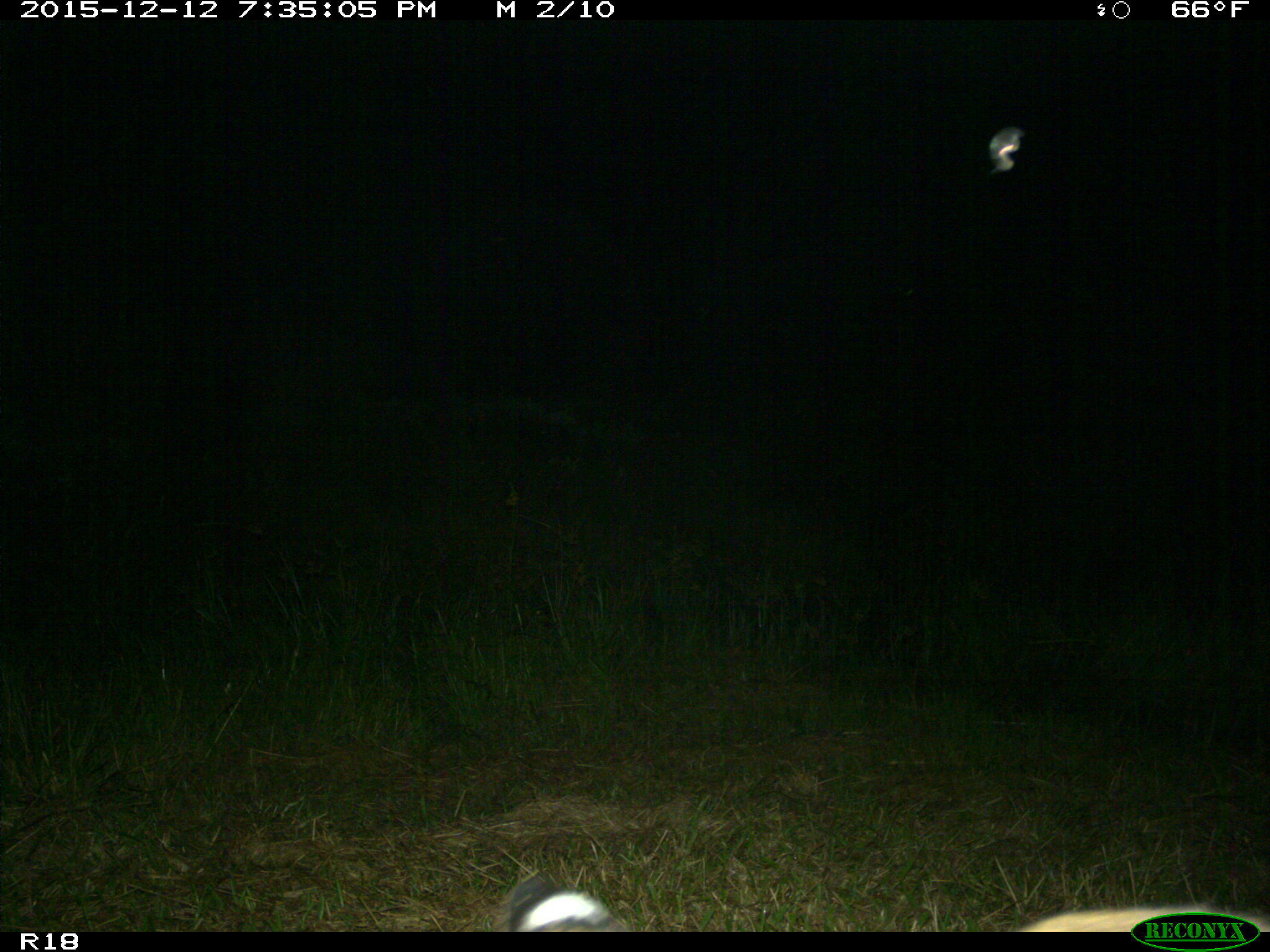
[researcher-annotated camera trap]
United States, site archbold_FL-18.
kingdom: Animalia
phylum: Chordata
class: Mammalia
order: Carnivora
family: Felidae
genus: Lynx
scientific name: Lynx rufus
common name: bobcat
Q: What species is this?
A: Lynx rufus (bobcat).